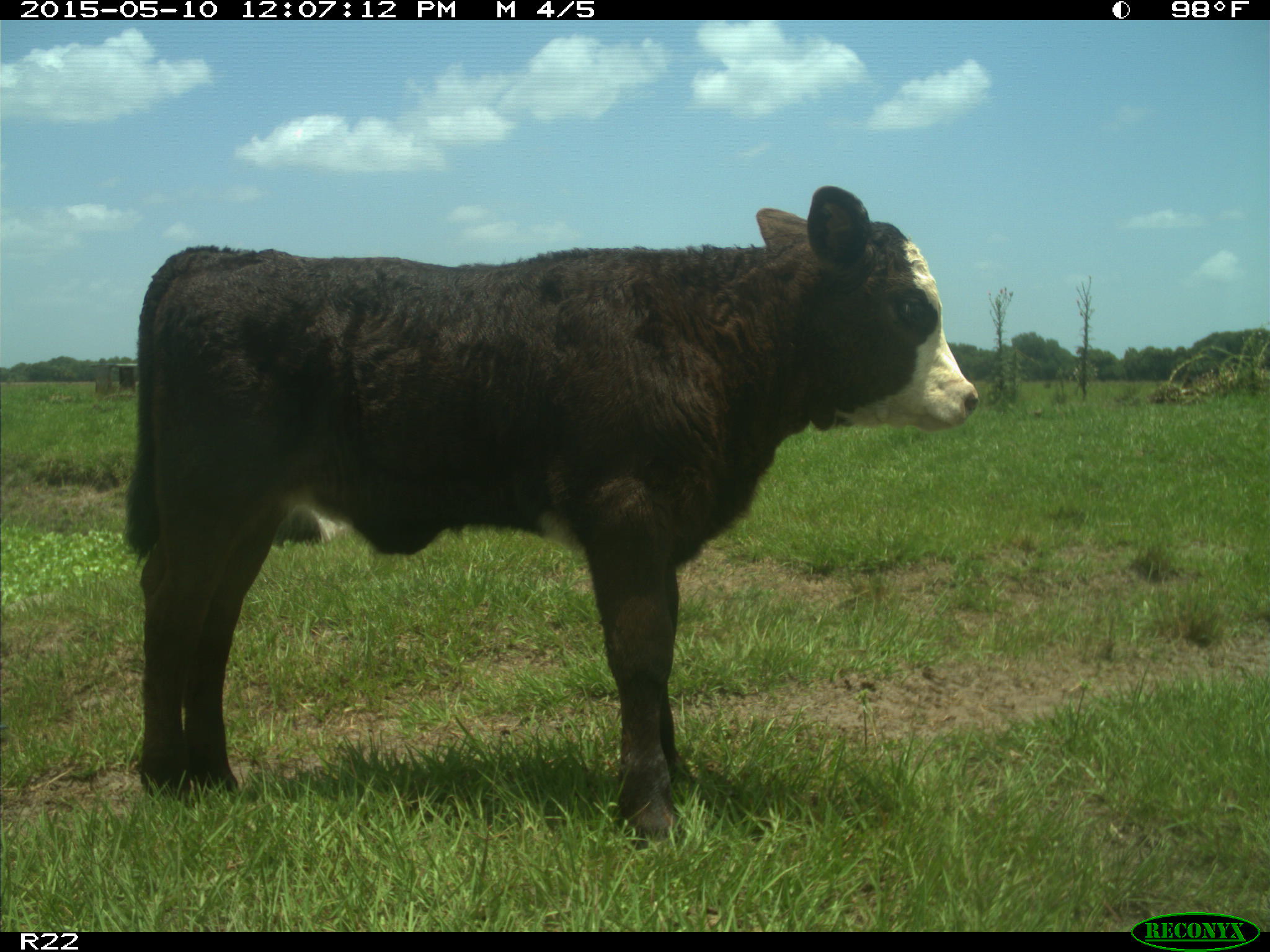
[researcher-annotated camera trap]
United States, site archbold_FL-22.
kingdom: Animalia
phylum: Chordata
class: Mammalia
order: Artiodactyla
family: Bovidae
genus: Bos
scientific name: Bos taurus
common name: domestic cow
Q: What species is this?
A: Bos taurus (domestic cow).